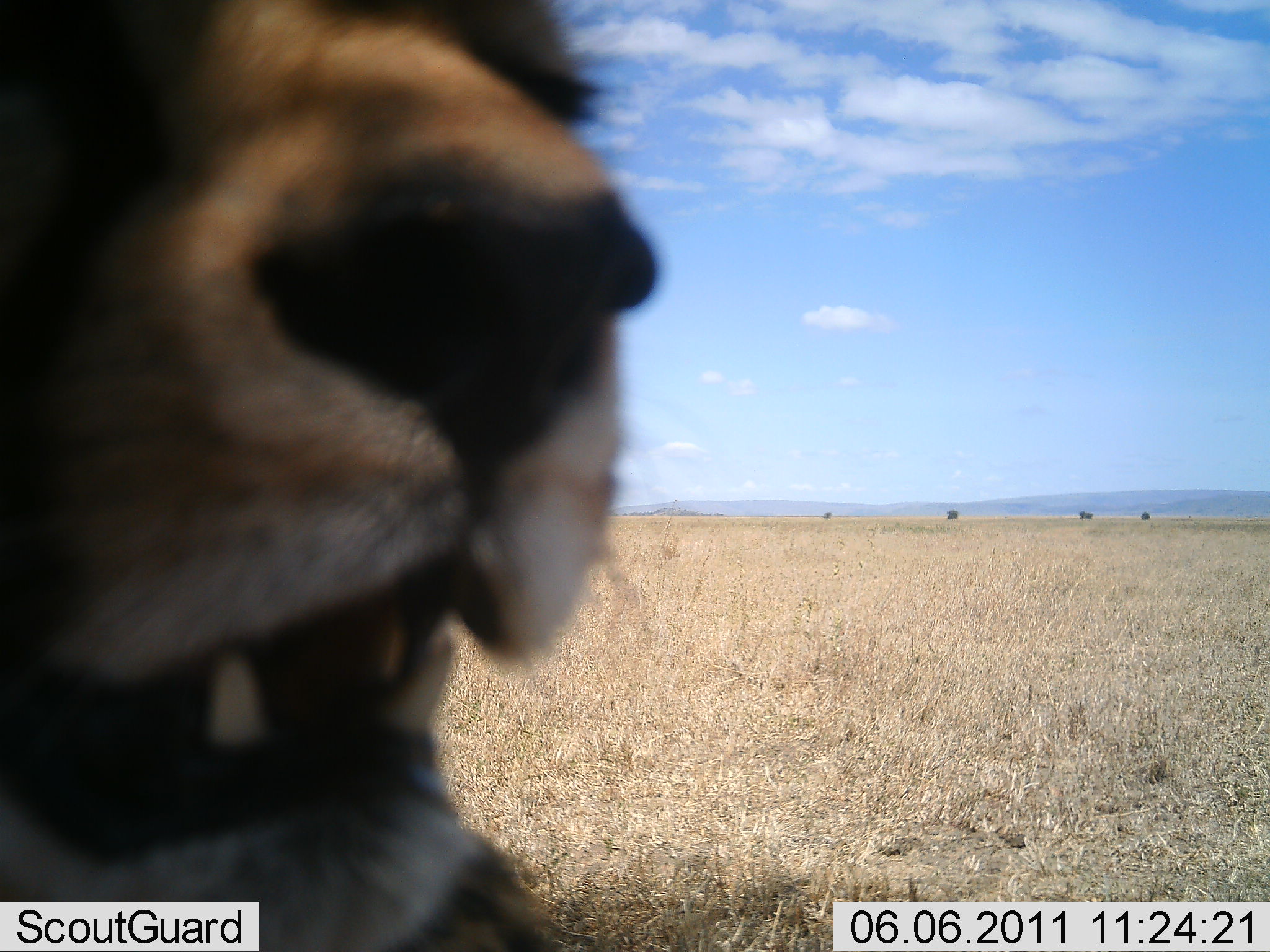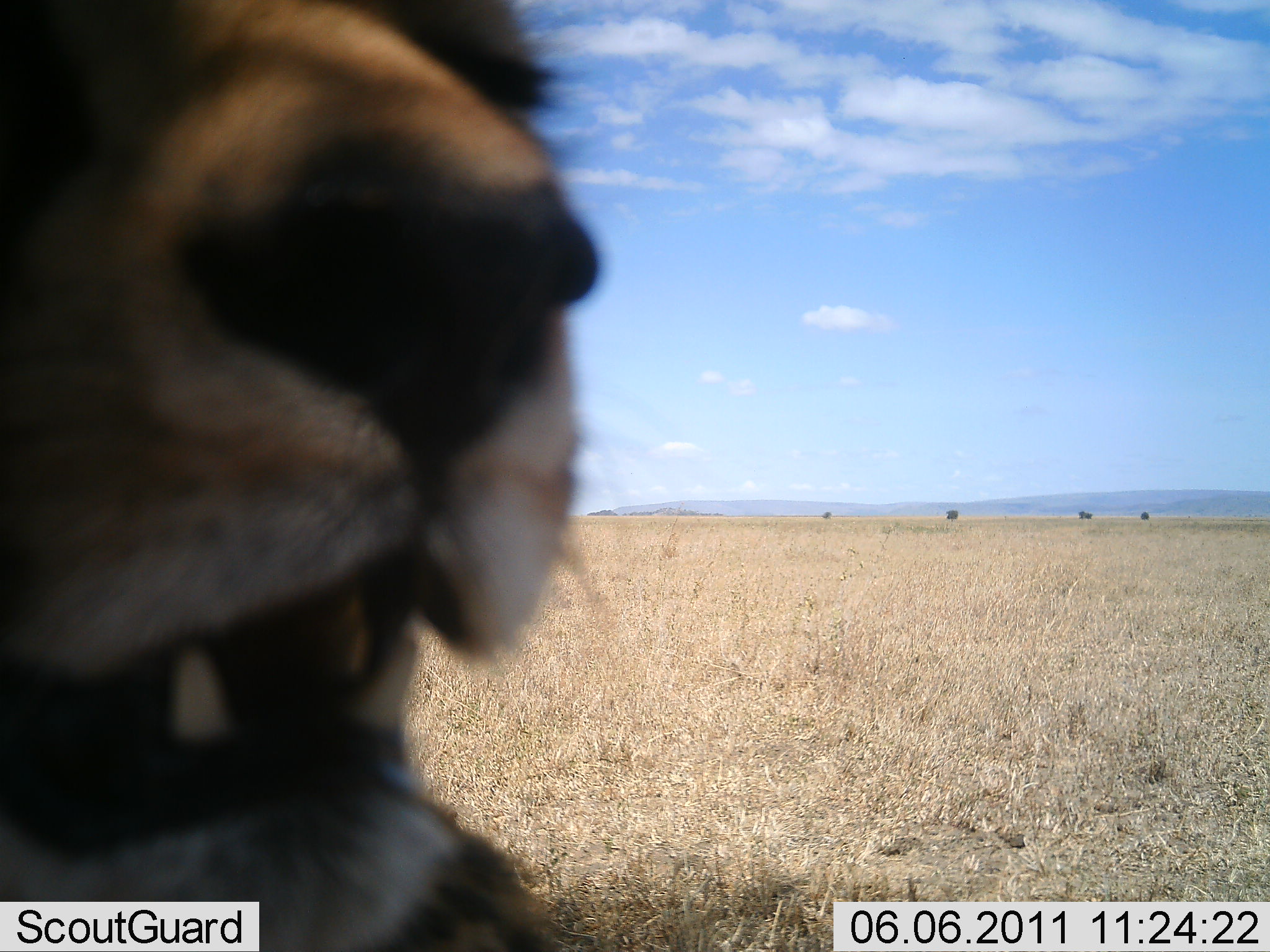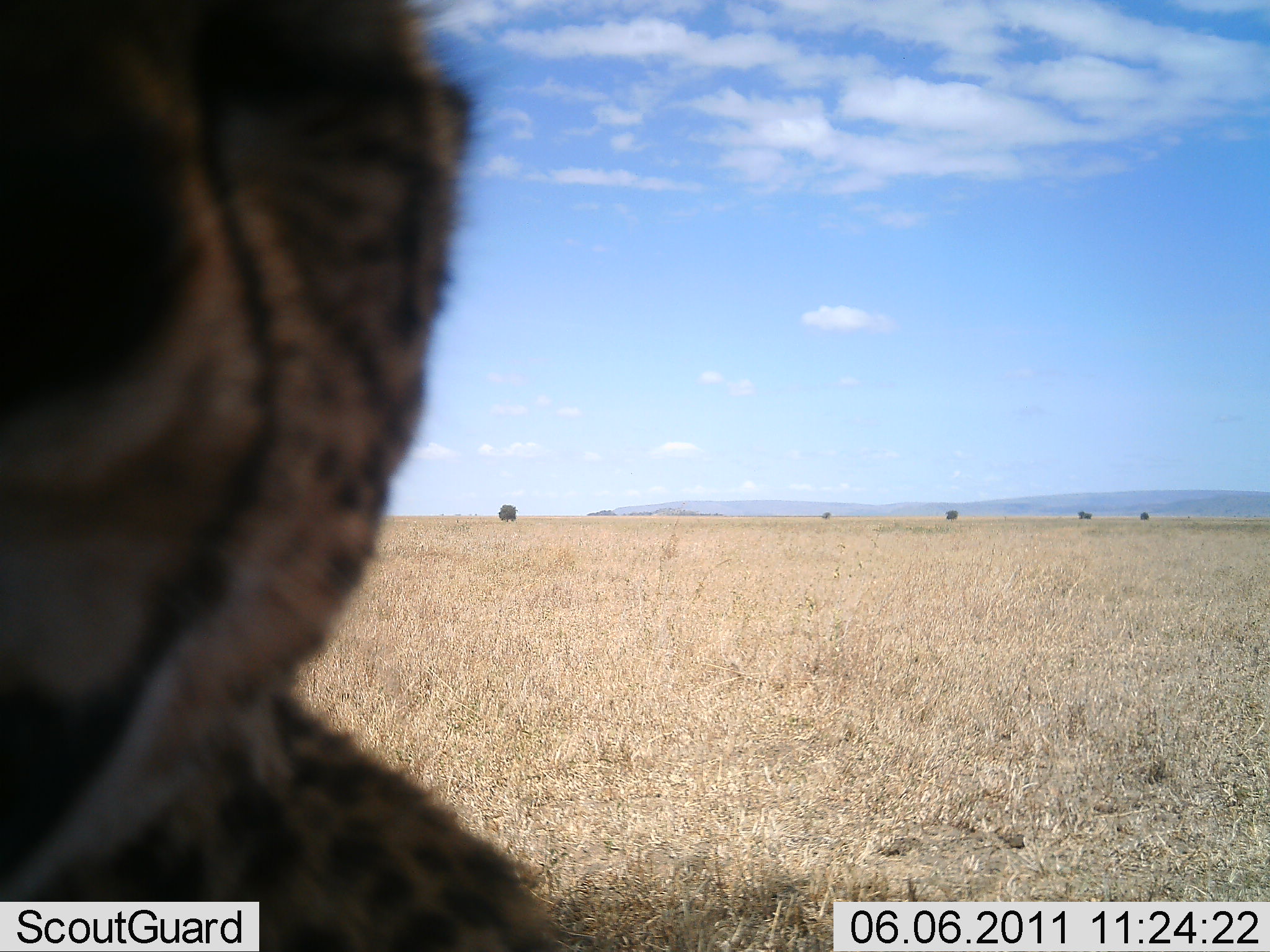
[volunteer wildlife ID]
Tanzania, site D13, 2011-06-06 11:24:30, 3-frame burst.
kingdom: Animalia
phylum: Chordata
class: Mammalia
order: Carnivora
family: Felidae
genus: Acinonyx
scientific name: Acinonyx jubatus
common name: cheetah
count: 1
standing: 42%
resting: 42%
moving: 8%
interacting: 8%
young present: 0%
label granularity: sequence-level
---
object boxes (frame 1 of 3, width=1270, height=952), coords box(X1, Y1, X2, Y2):
animal: box(0, 0, 660, 951)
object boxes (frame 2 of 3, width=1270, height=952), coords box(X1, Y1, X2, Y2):
animal: box(0, 0, 595, 951)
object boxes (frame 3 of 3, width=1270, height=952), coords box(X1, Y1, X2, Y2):
animal: box(0, 0, 566, 951)